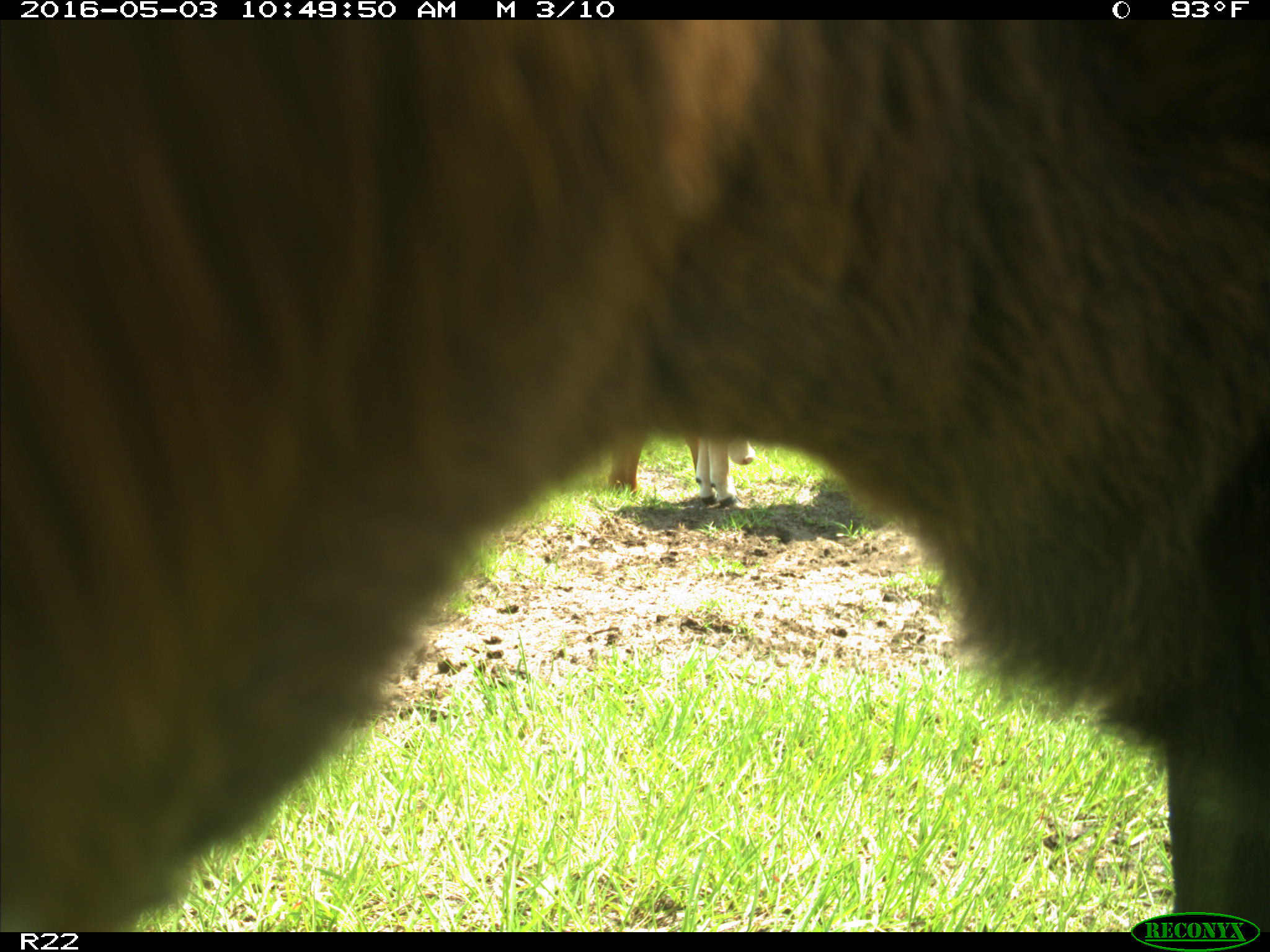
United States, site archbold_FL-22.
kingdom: Animalia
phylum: Chordata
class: Mammalia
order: Artiodactyla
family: Bovidae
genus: Bos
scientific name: Bos taurus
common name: domestic cow